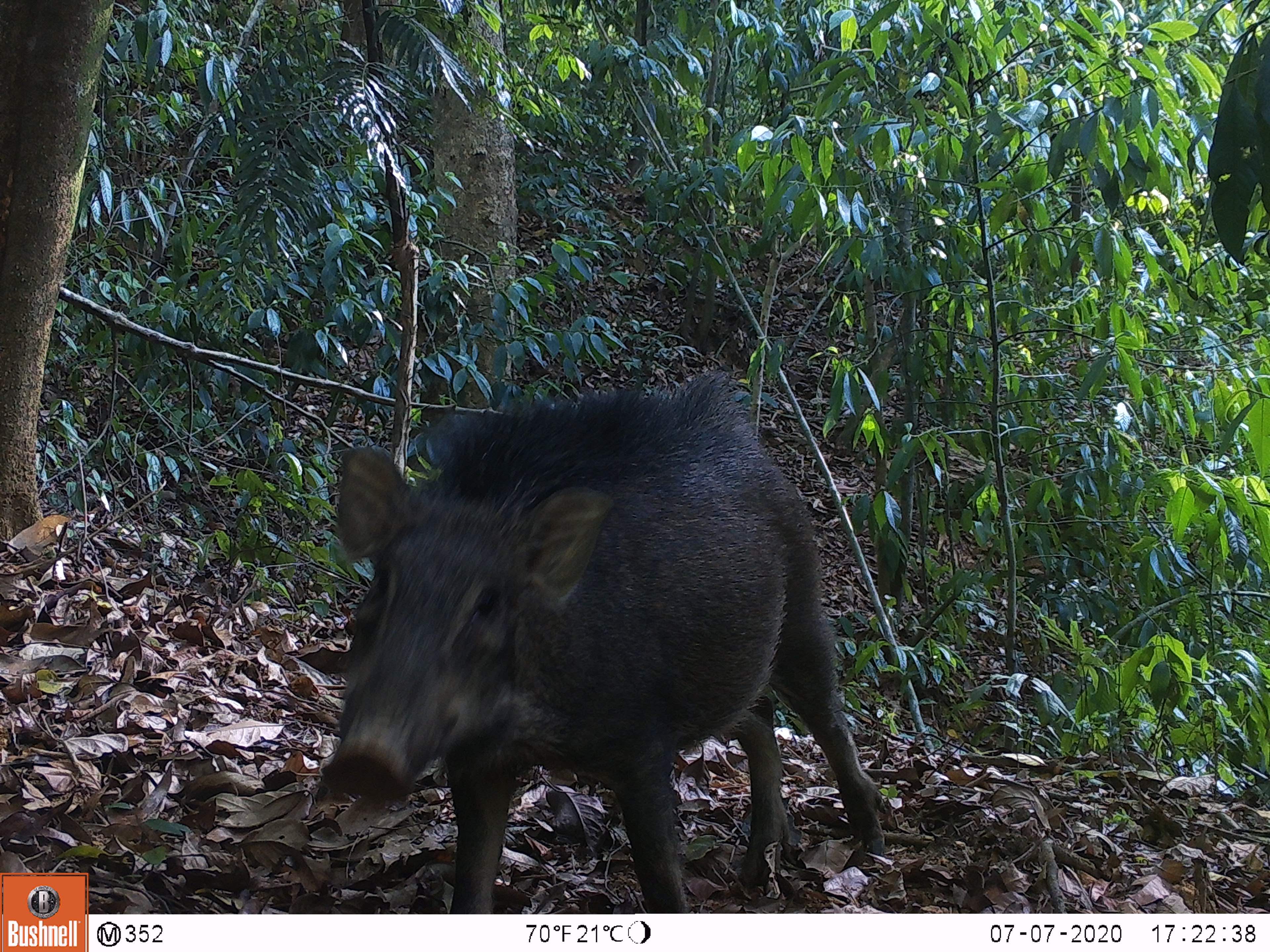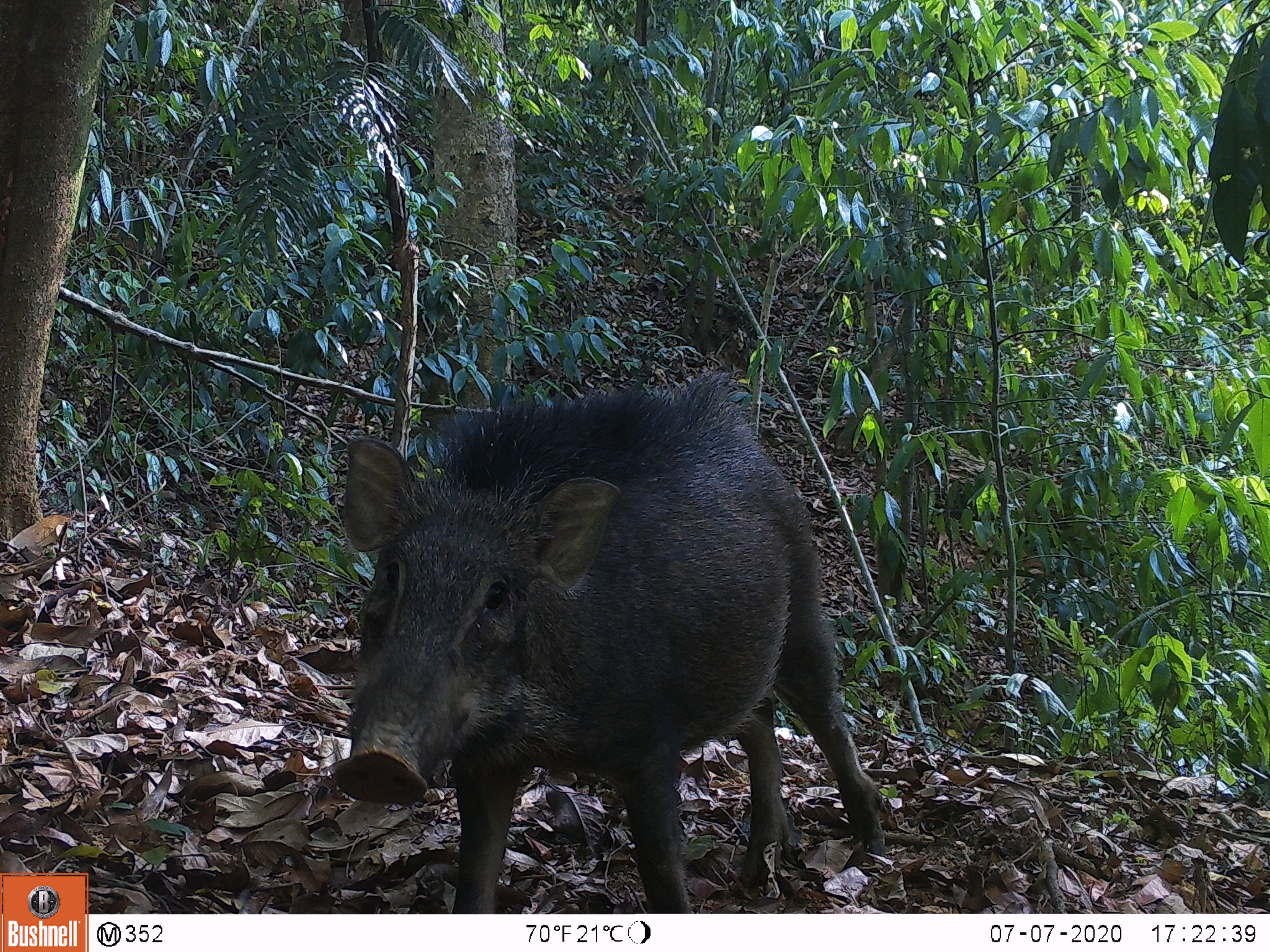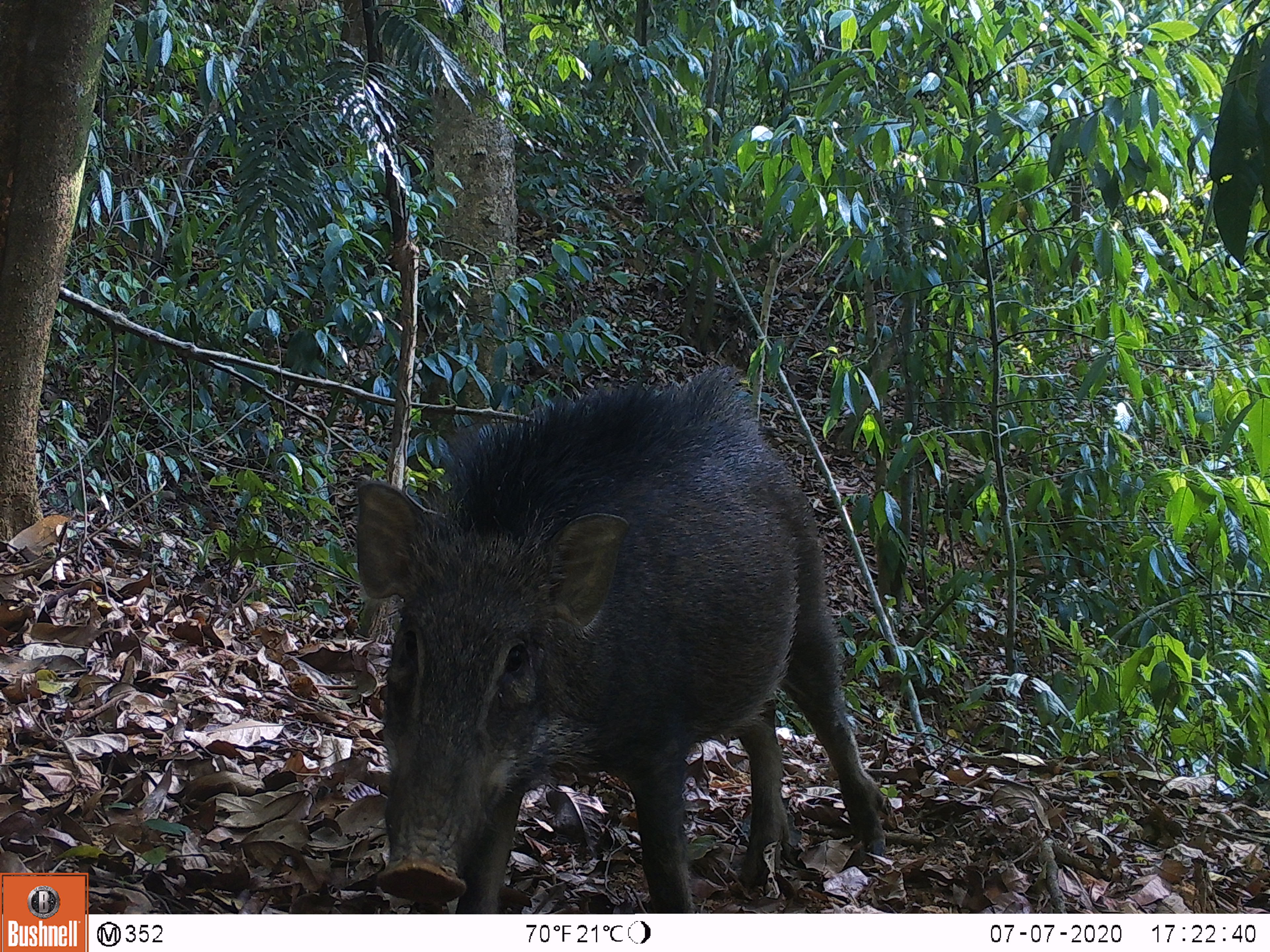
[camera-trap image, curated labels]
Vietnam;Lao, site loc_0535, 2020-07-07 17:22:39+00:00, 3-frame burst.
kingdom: Animalia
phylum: Chordata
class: Mammalia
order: Artiodactyla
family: Suidae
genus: Sus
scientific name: Sus scrofa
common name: eurasian wild pig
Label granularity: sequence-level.